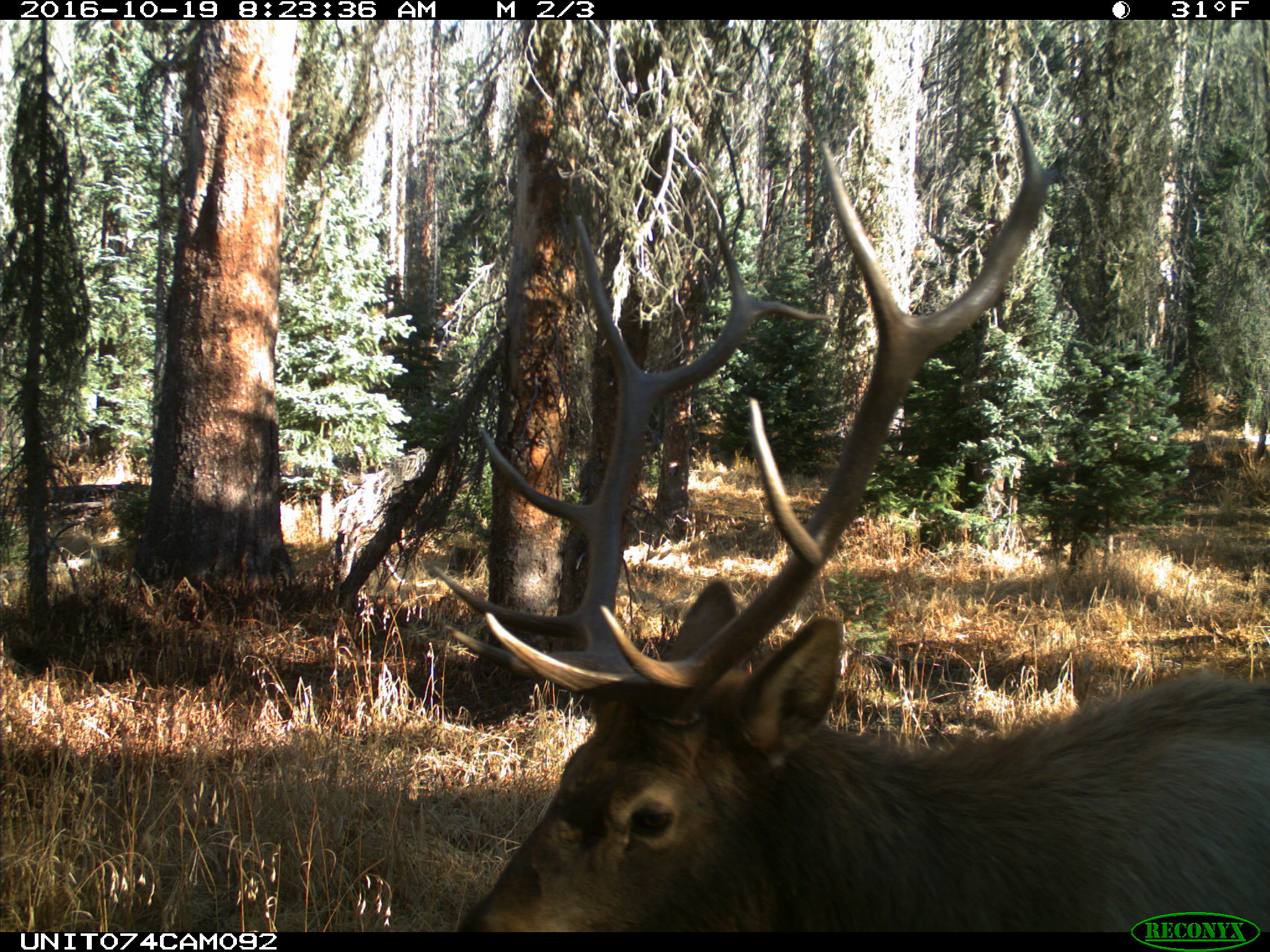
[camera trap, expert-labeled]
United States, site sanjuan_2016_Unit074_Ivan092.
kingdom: Animalia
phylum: Chordata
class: Mammalia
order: Artiodactyla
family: Cervidae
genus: Cervus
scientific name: Cervus elaphus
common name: red deer